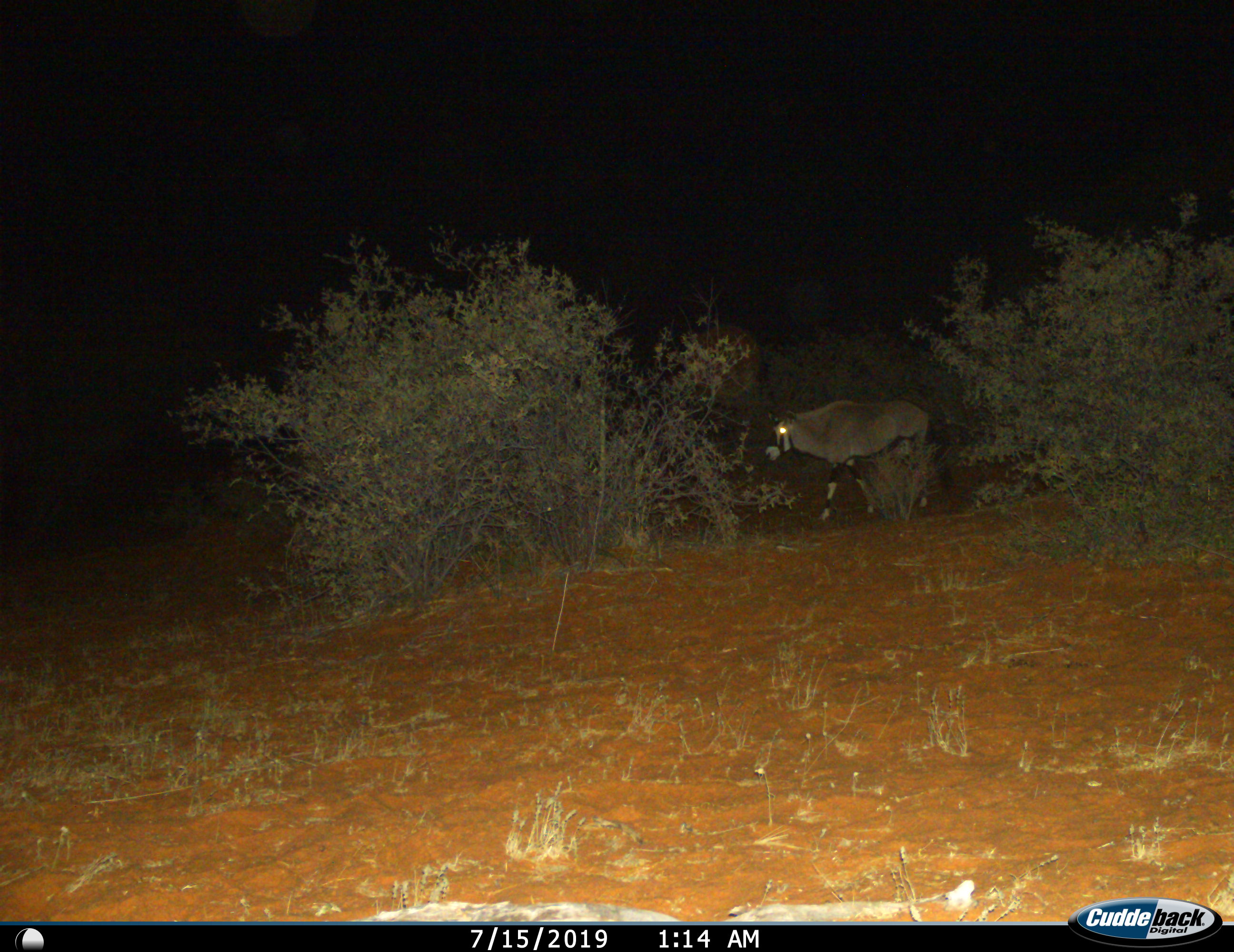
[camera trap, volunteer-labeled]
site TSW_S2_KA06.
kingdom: Animalia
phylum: Chordata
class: Mammalia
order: Artiodactyla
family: Bovidae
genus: Oryx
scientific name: Oryx gazella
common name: gemsbok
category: oryx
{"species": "oryx (gemsbok) (Oryx gazella)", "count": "1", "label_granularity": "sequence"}